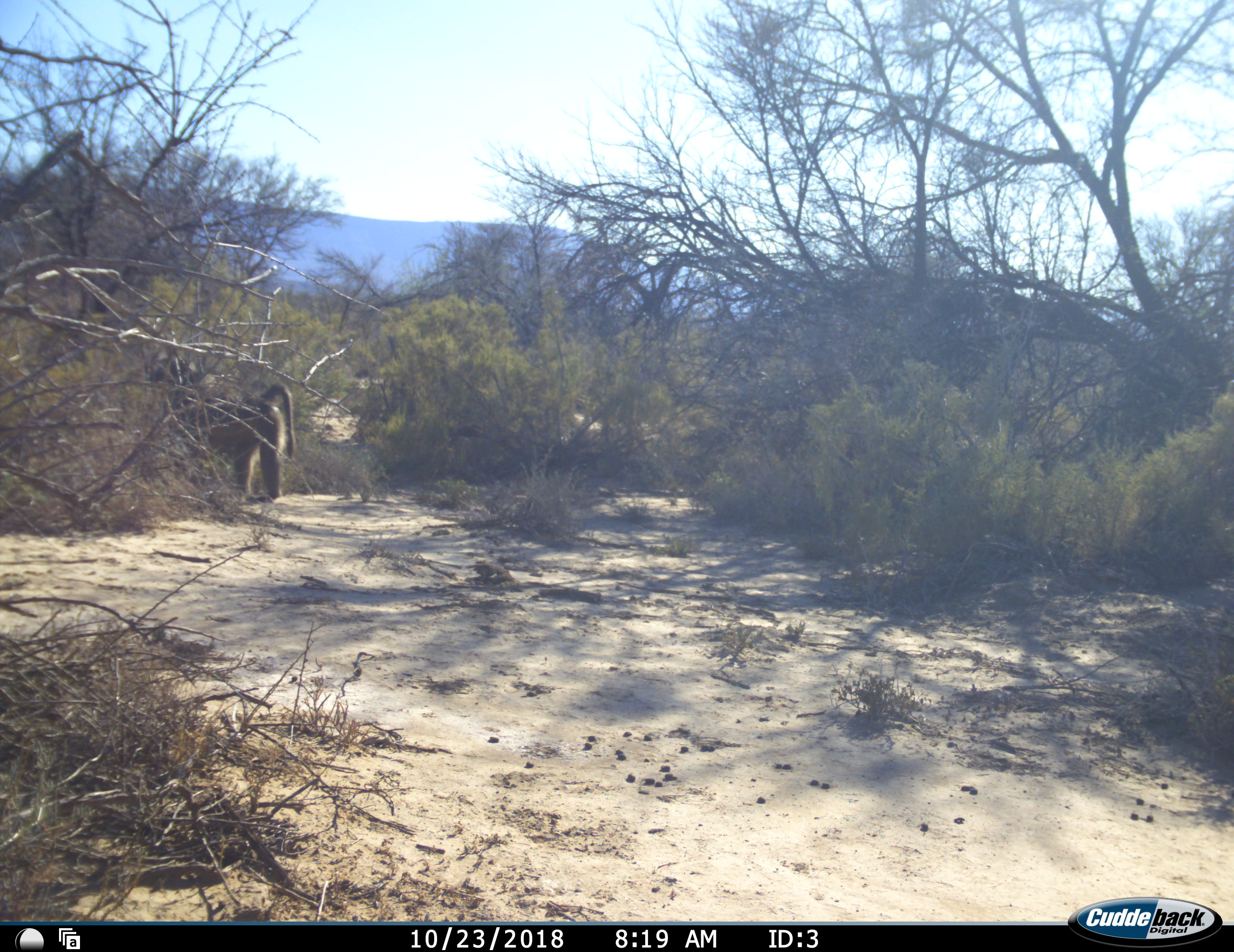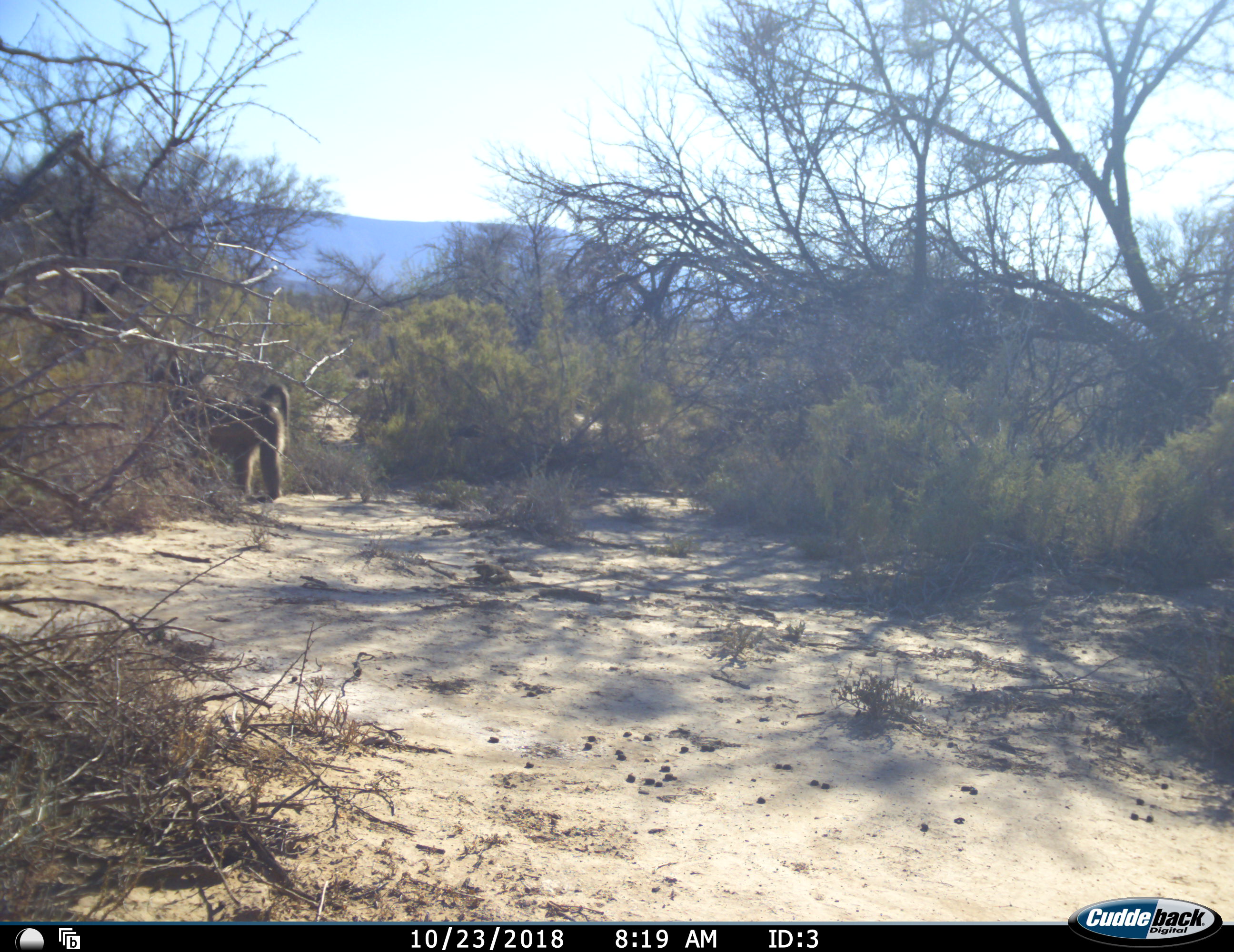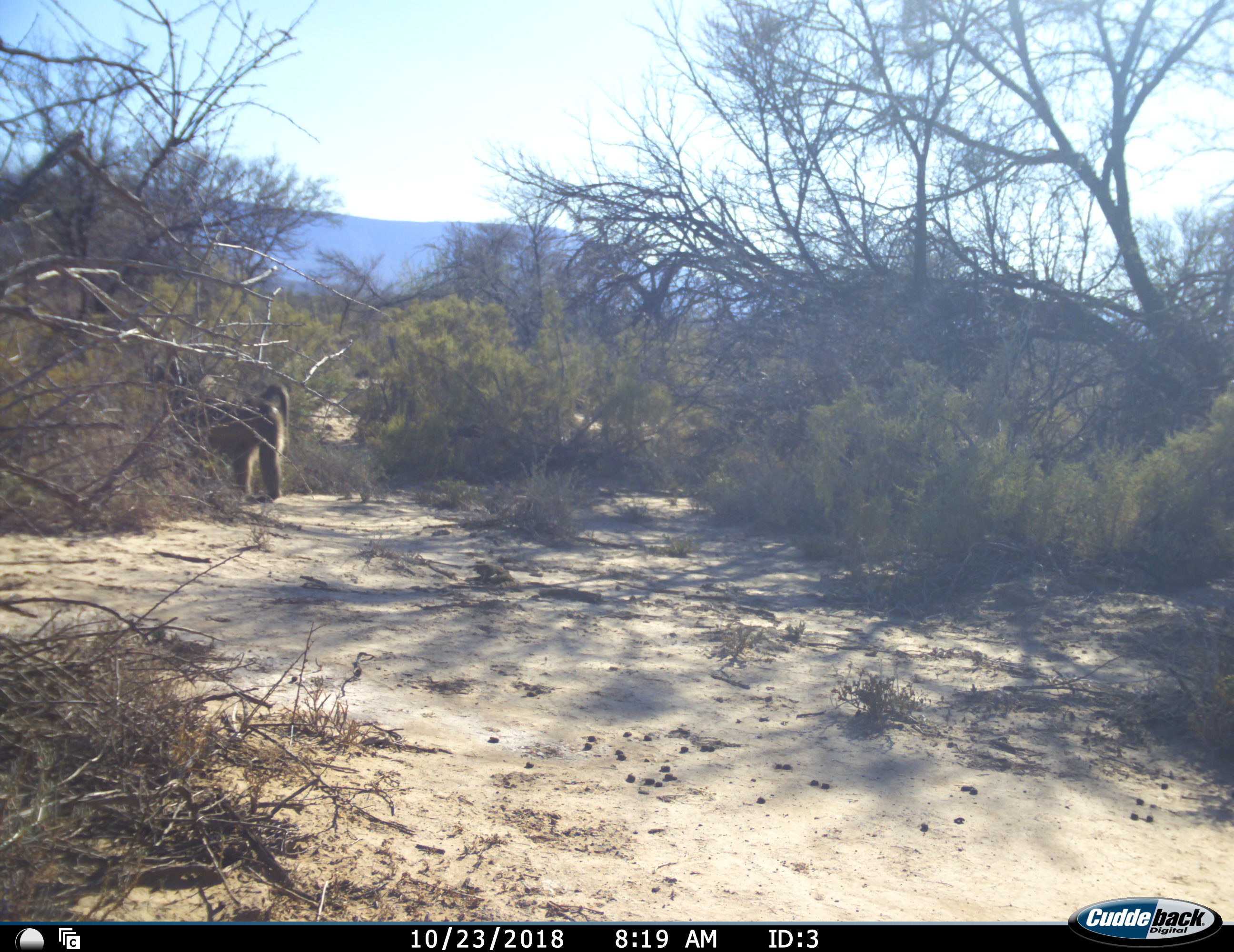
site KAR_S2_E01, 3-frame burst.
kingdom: Animalia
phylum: Chordata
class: Mammalia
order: Primates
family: Cercopithecidae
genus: Papio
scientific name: Papio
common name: baboon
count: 1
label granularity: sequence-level